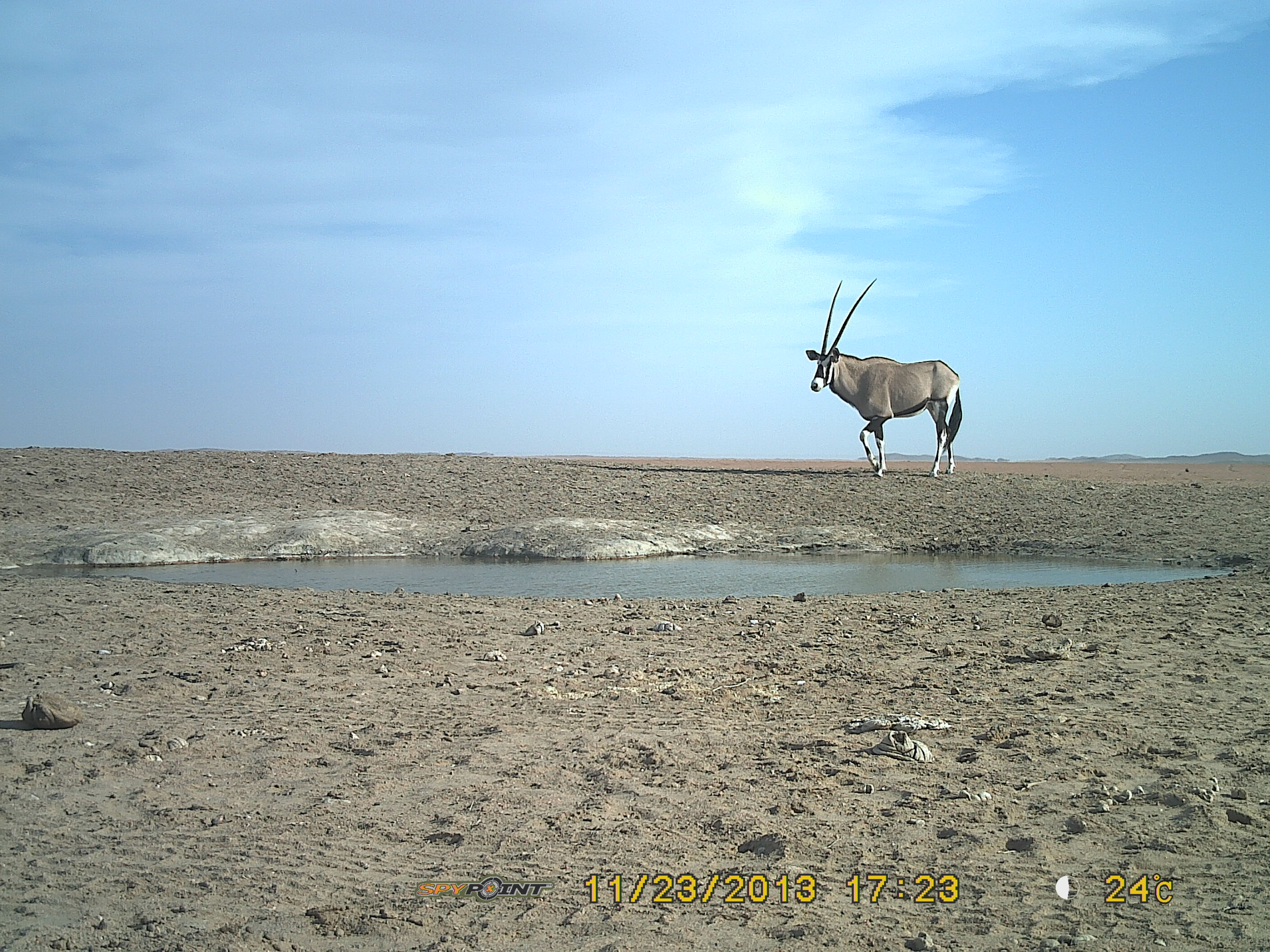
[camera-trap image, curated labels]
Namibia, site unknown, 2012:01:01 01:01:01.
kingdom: Animalia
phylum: Chordata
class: Mammalia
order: Artiodactyla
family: Bovidae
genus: Oryx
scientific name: Oryx gazella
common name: gemsbok